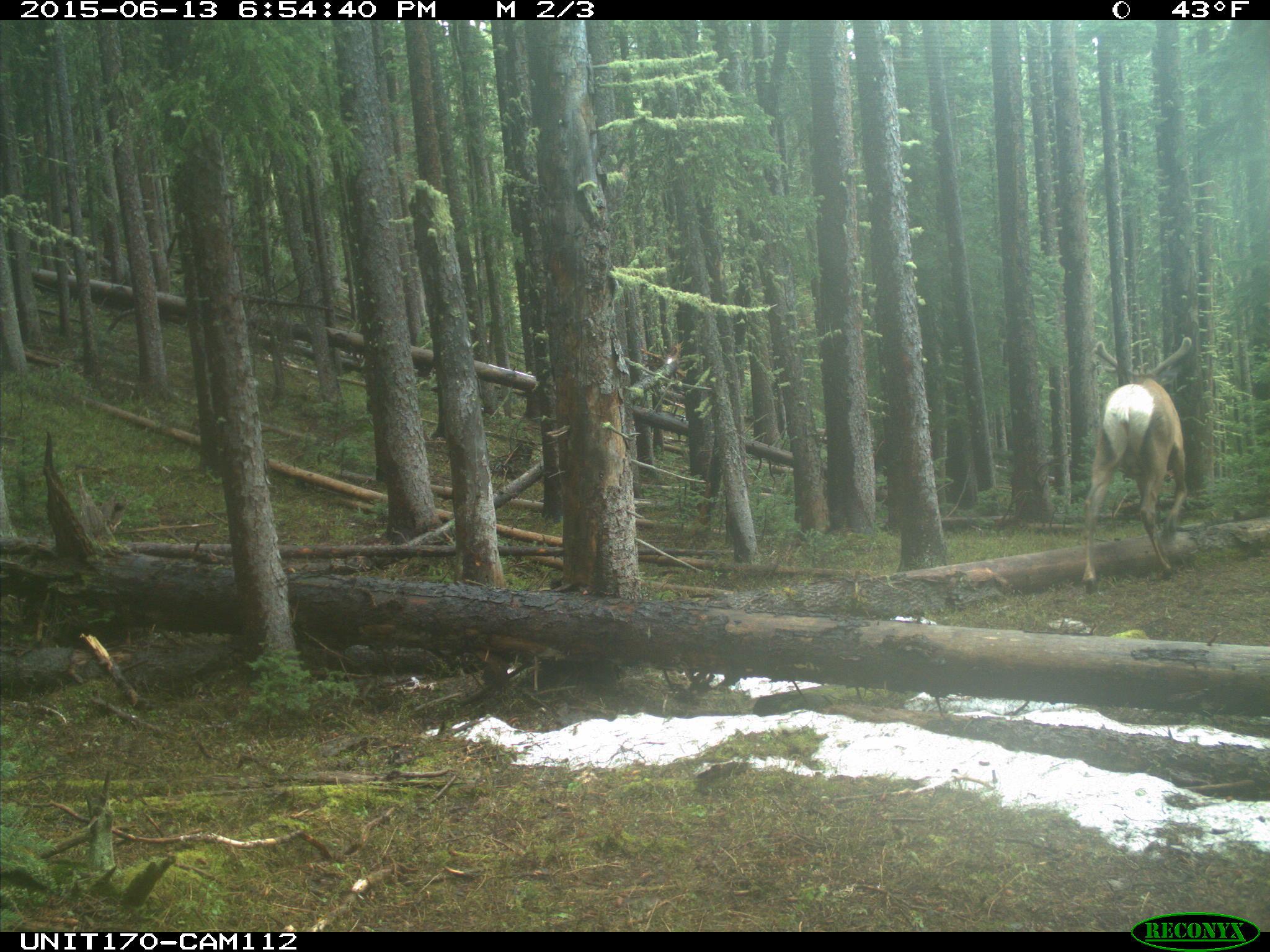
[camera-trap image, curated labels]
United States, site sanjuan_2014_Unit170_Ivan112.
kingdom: Animalia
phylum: Chordata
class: Mammalia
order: Artiodactyla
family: Cervidae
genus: Cervus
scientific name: Cervus elaphus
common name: red deer